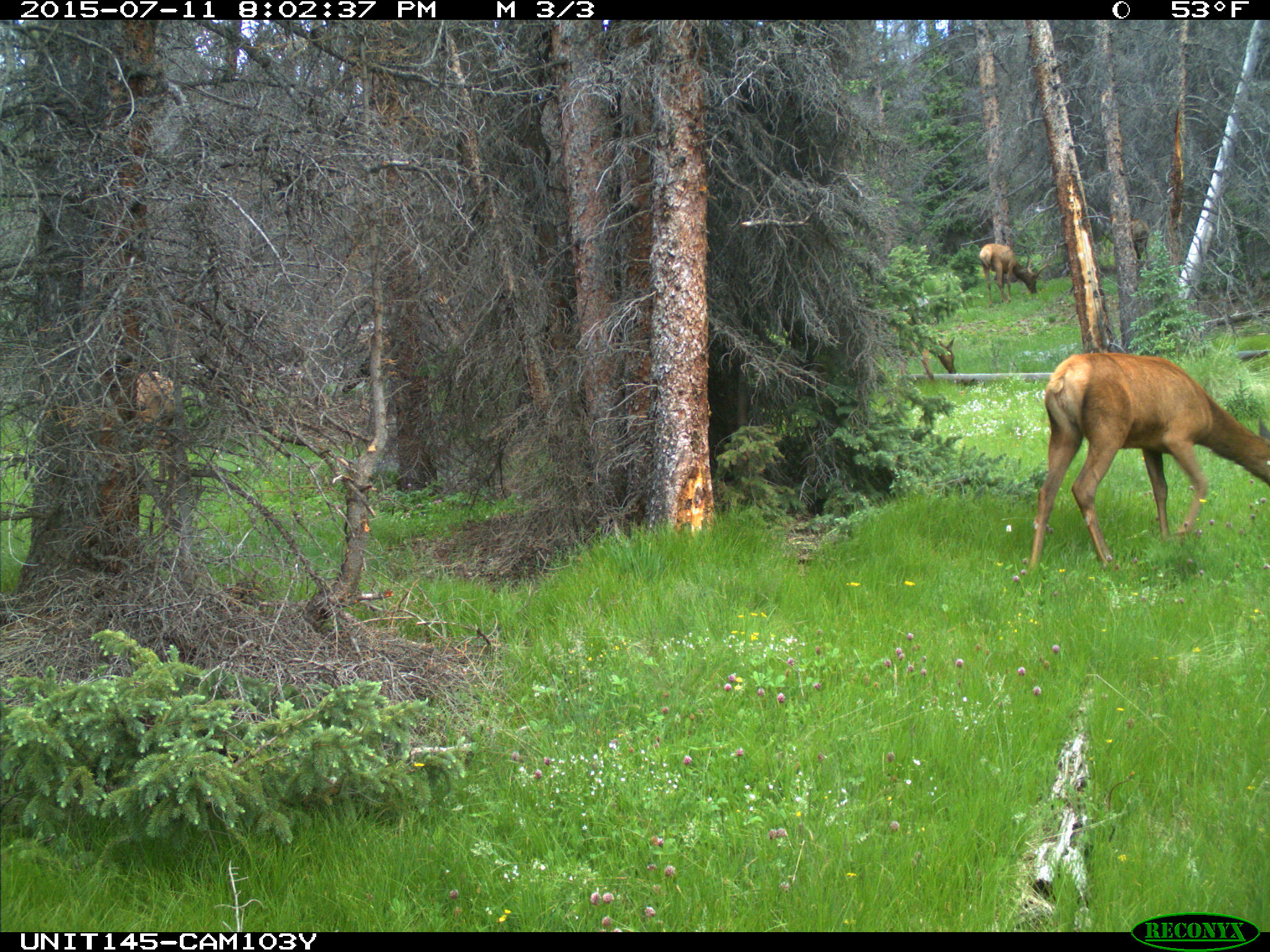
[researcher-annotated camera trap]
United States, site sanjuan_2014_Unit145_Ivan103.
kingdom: Animalia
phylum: Chordata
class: Mammalia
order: Artiodactyla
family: Cervidae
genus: Cervus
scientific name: Cervus elaphus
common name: red deer